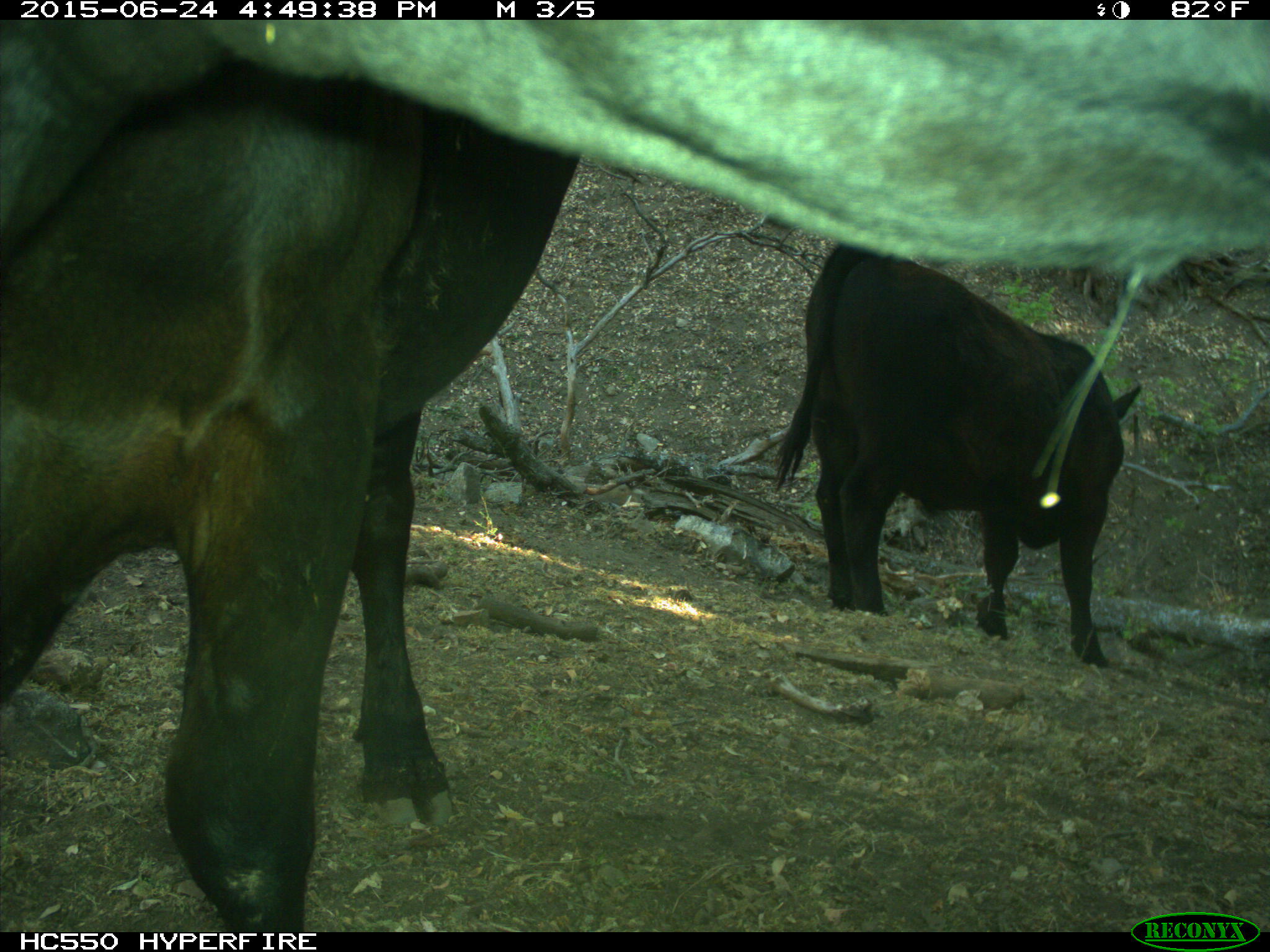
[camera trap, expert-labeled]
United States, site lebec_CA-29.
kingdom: Animalia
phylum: Chordata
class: Mammalia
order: Artiodactyla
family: Bovidae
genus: Bos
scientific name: Bos taurus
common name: domestic cow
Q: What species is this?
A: Bos taurus (domestic cow).